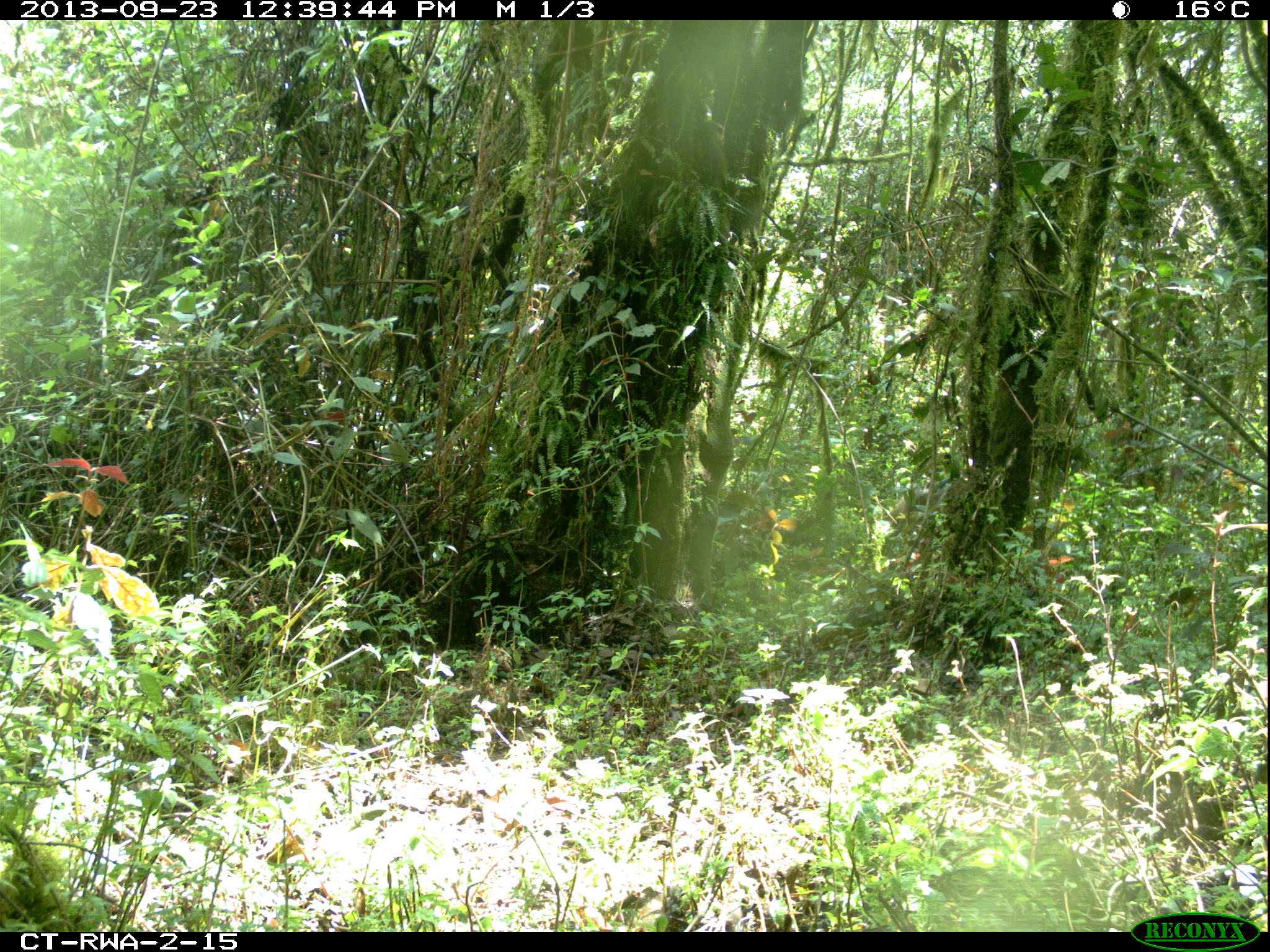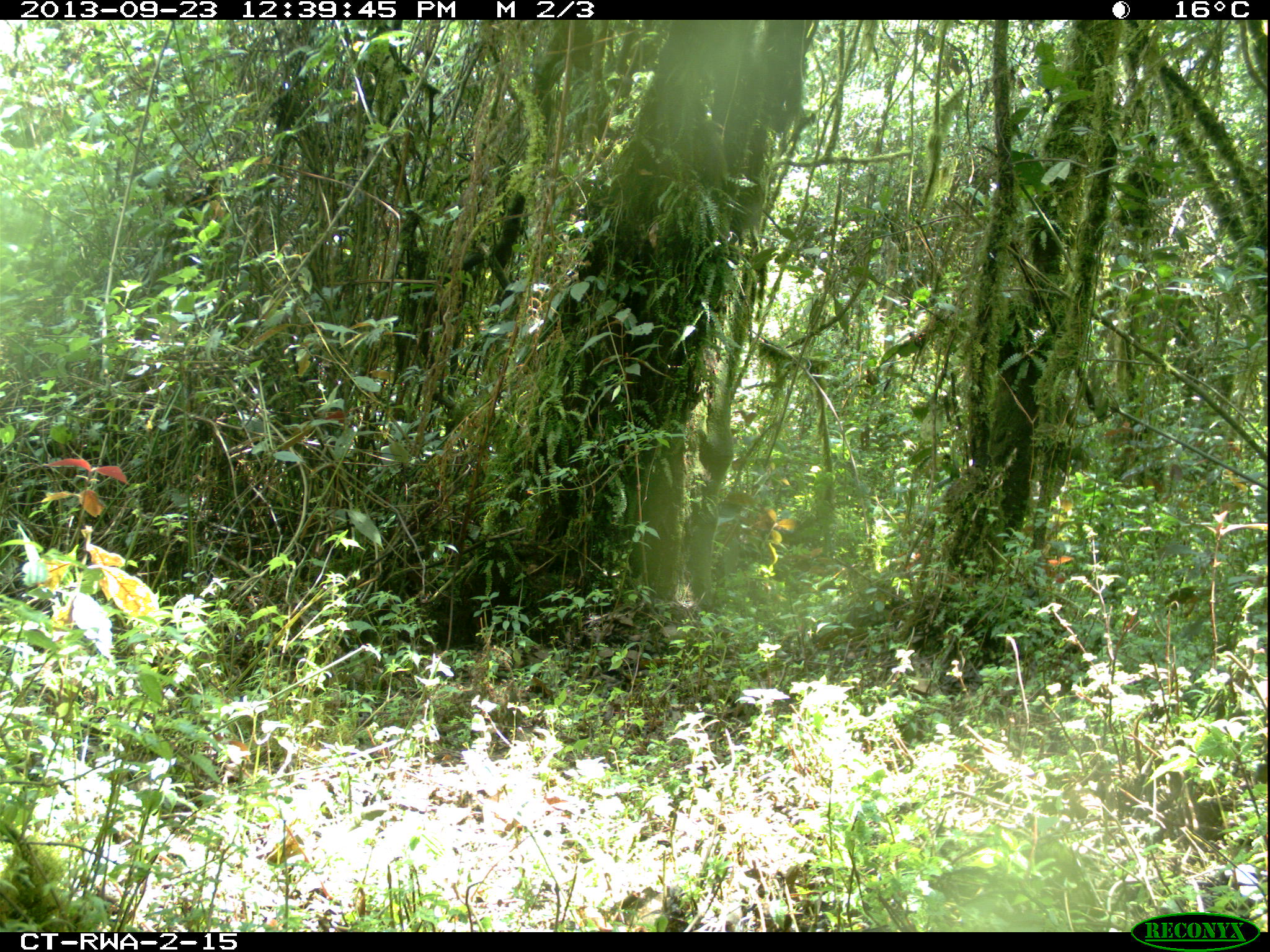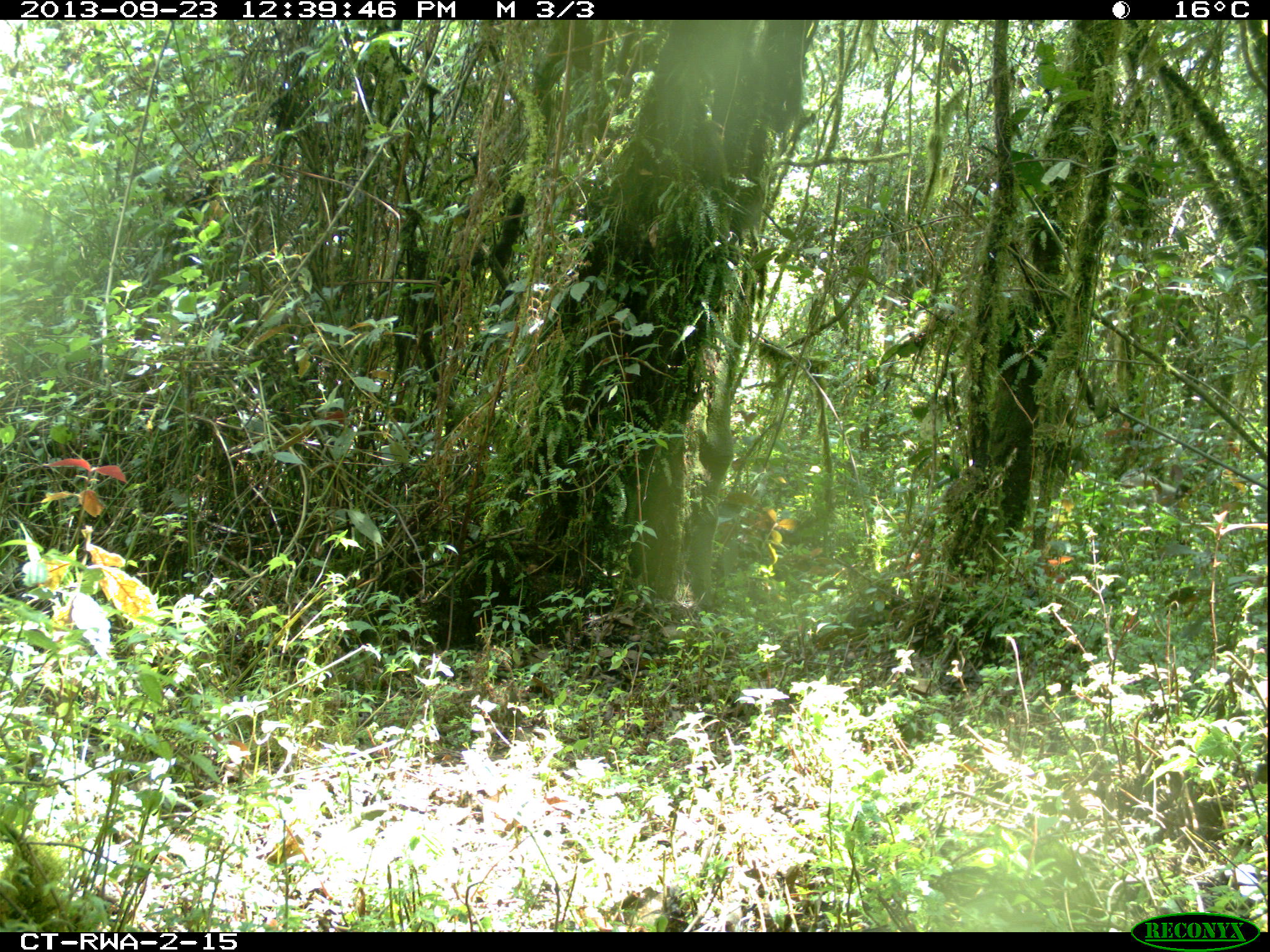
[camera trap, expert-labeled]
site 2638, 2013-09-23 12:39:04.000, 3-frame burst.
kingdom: Animalia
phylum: Chordata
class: Mammalia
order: Artiodactyla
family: Suidae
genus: Potamochoerus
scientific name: Potamochoerus larvatus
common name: bushpig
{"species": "Potamochoerus larvatus (bushpig)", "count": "2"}